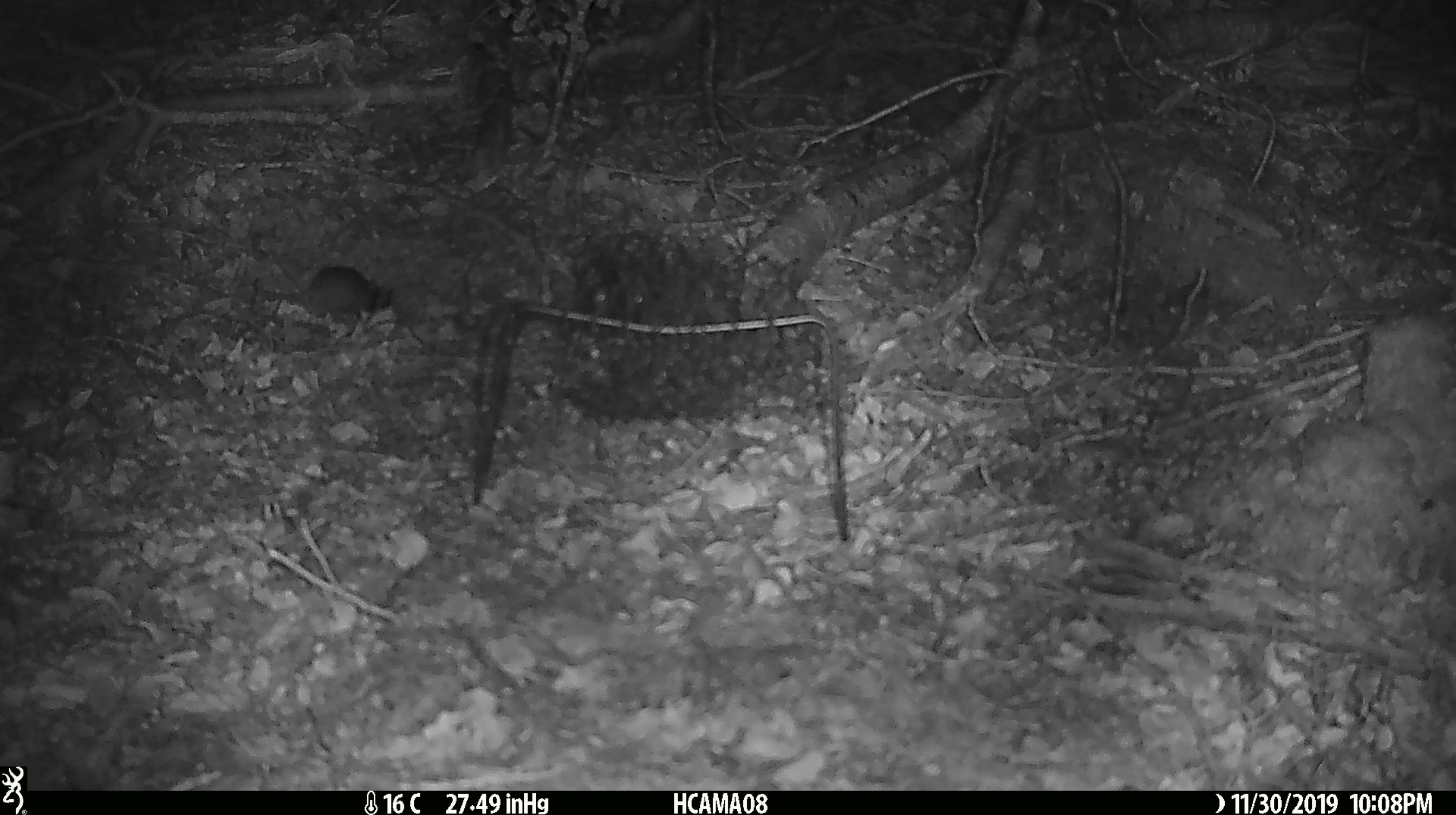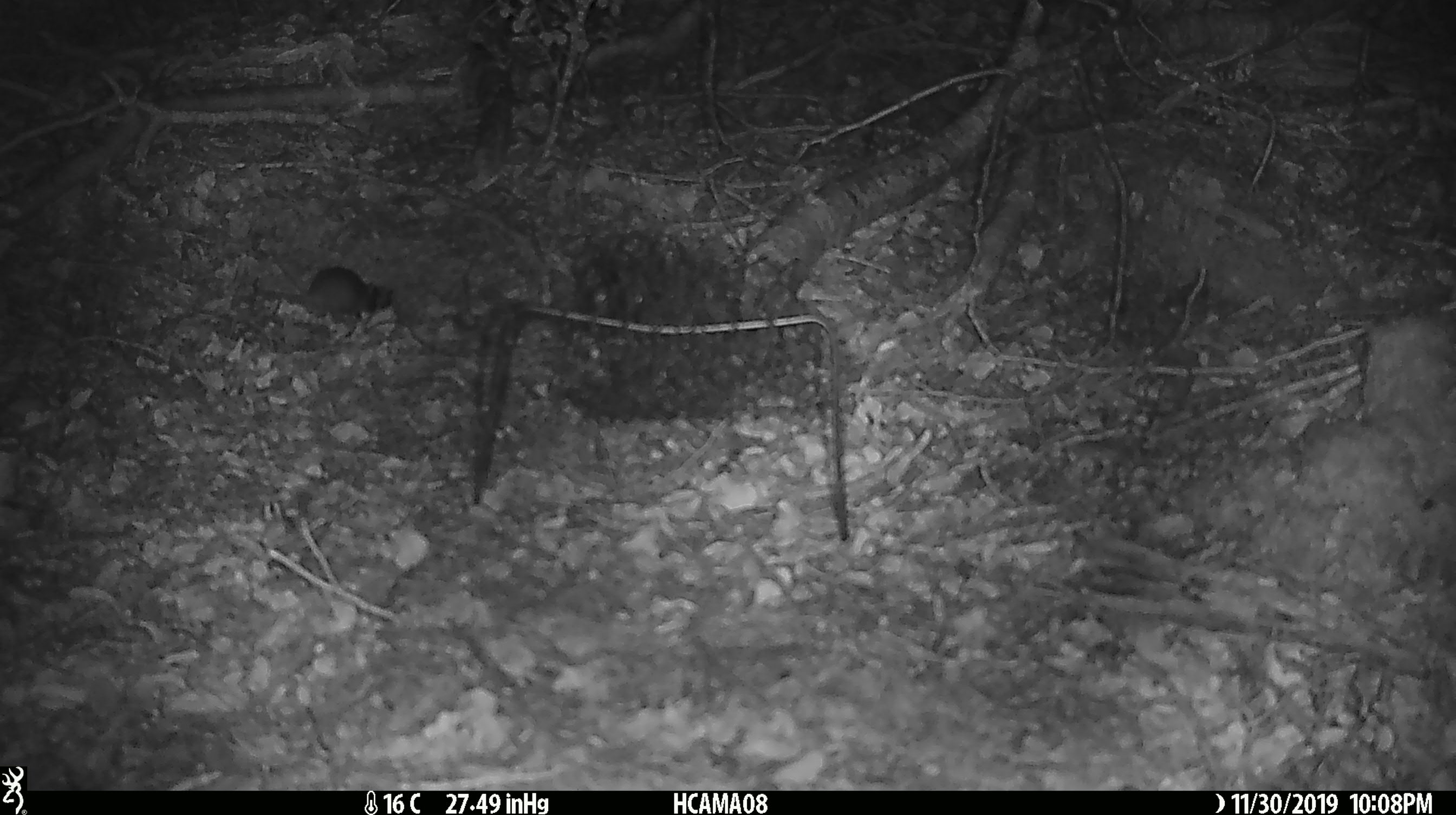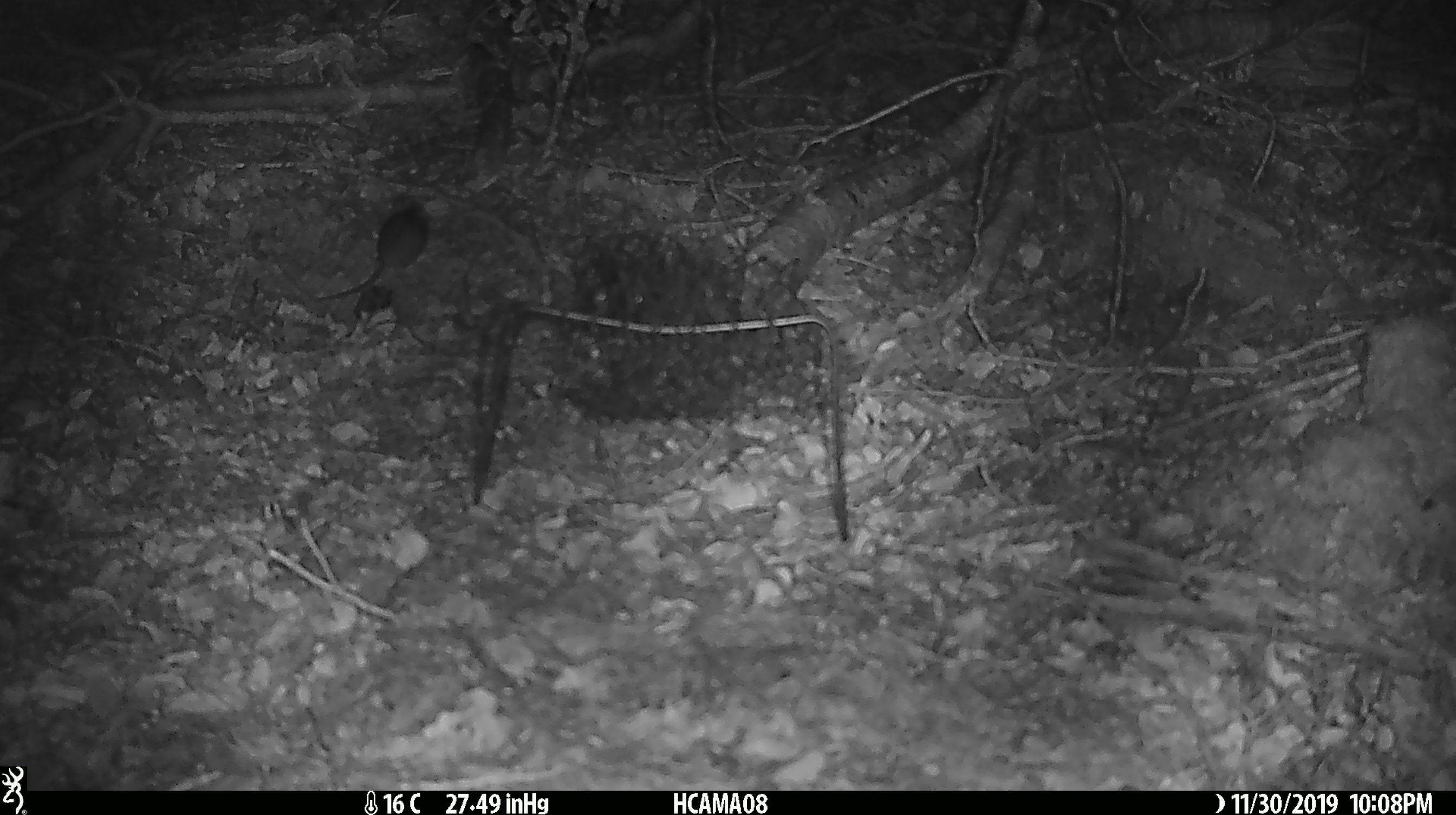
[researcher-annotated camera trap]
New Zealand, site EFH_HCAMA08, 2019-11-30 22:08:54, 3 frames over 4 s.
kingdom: Animalia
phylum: Chordata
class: Mammalia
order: Rodentia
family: Muridae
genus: Mus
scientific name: Mus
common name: mouse